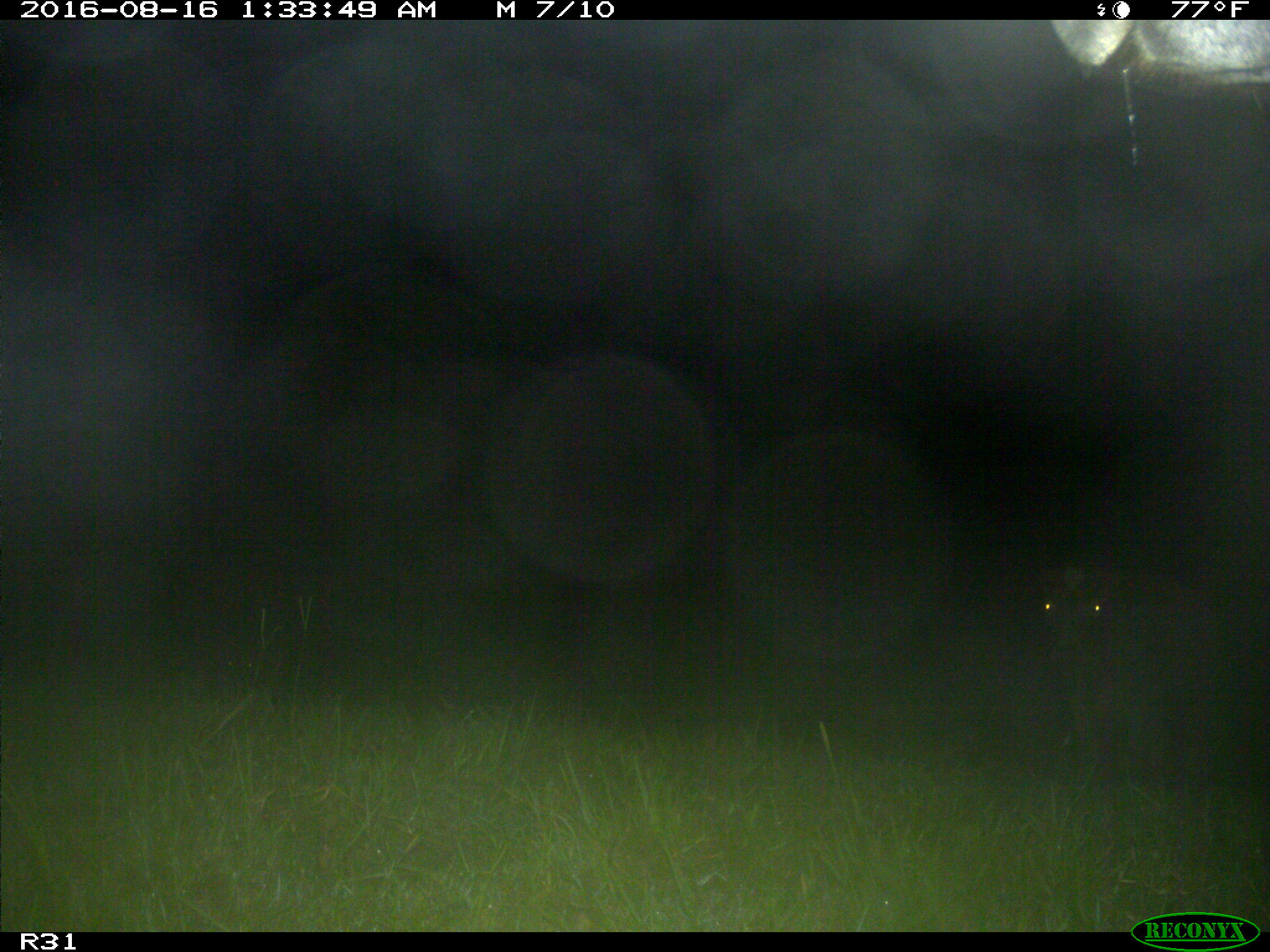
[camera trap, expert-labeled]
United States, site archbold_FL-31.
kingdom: Animalia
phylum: Chordata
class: Mammalia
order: Artiodactyla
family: Bovidae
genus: Bos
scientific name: Bos taurus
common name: domestic cow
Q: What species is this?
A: Bos taurus (domestic cow).